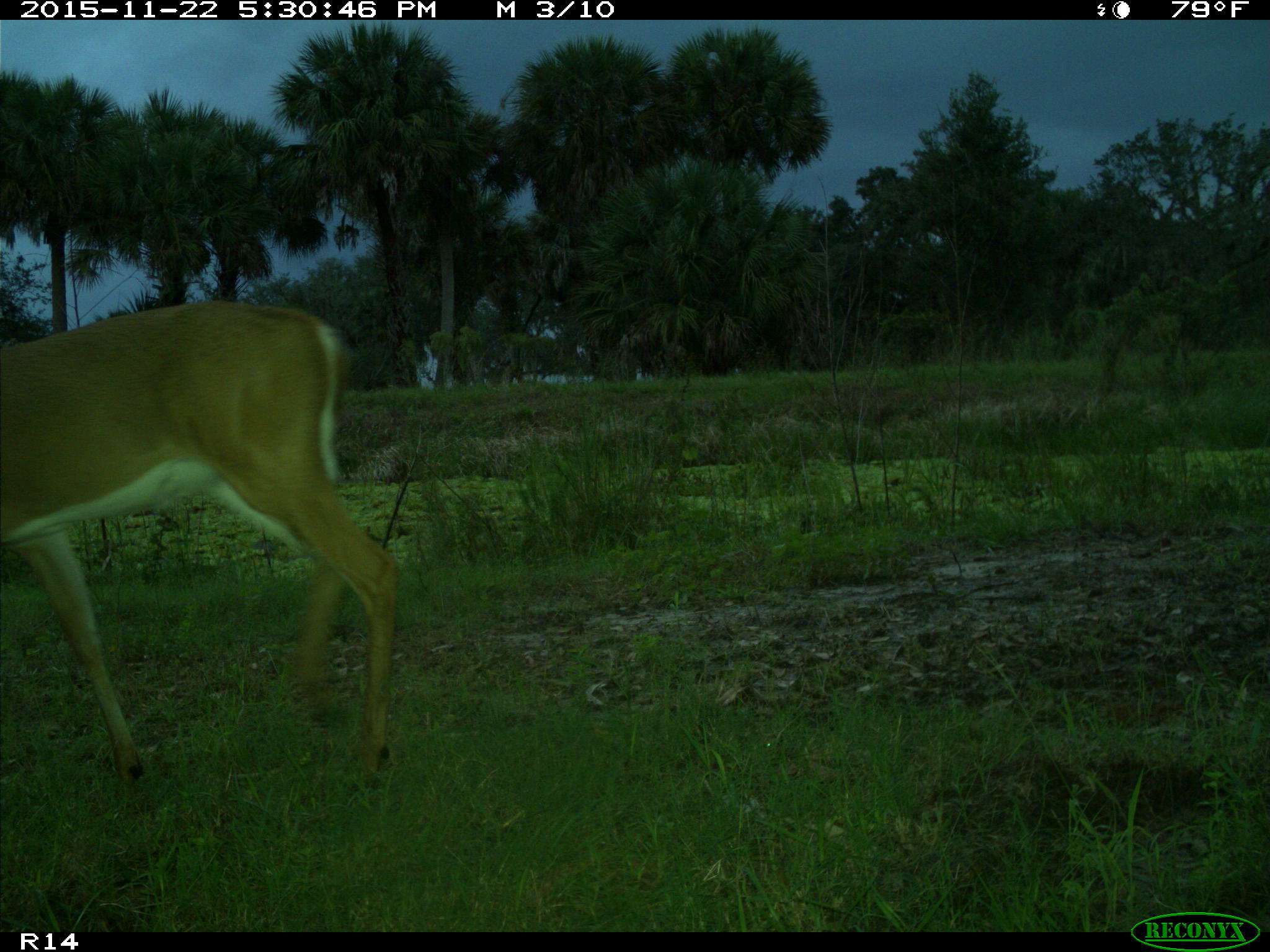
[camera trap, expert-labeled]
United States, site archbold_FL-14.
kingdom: Animalia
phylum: Chordata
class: Mammalia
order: Artiodactyla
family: Cervidae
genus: Odocoileus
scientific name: Odocoileus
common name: deer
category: unidentified deer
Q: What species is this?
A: Unidentified deer (deer) (Odocoileus).